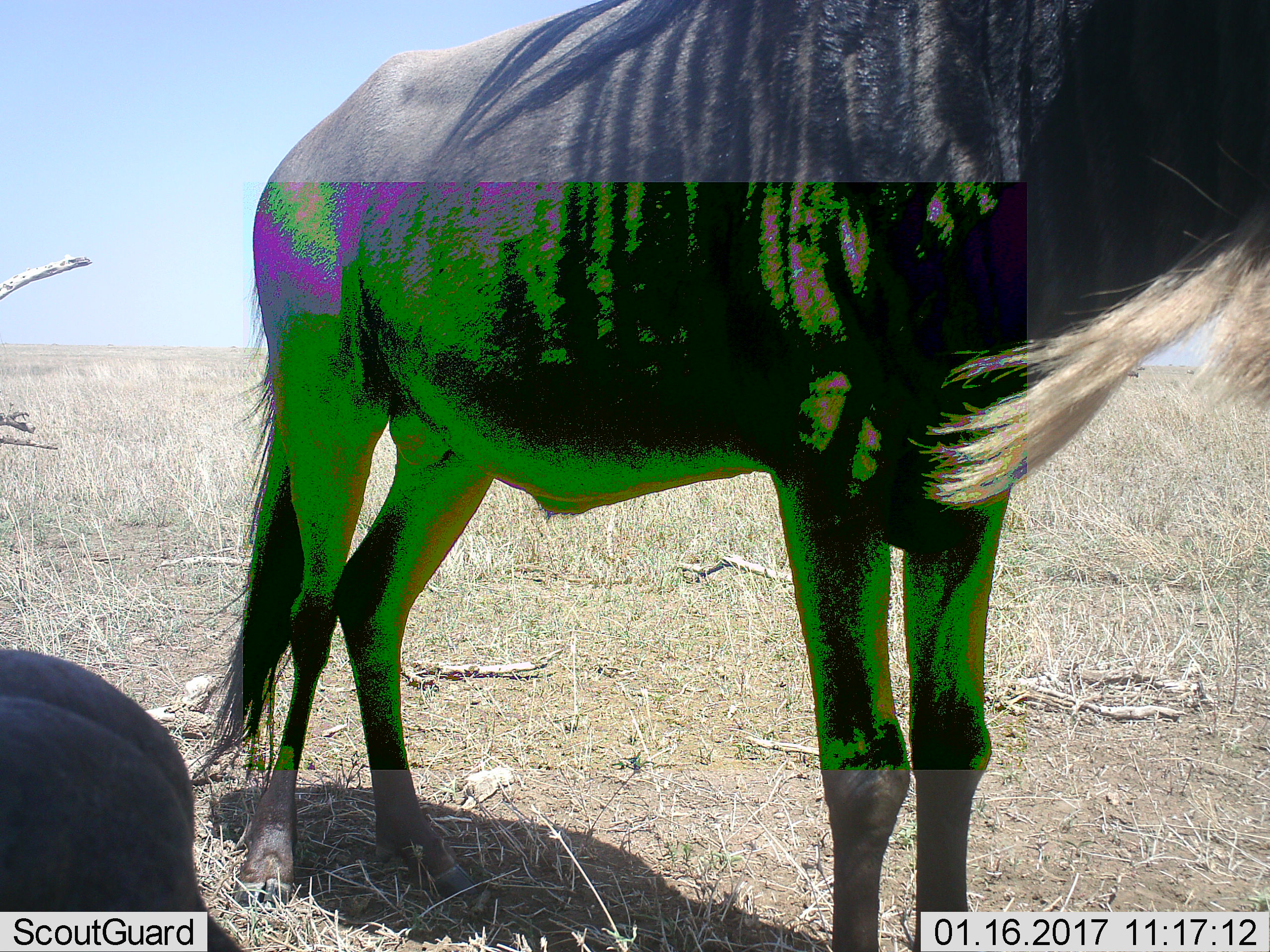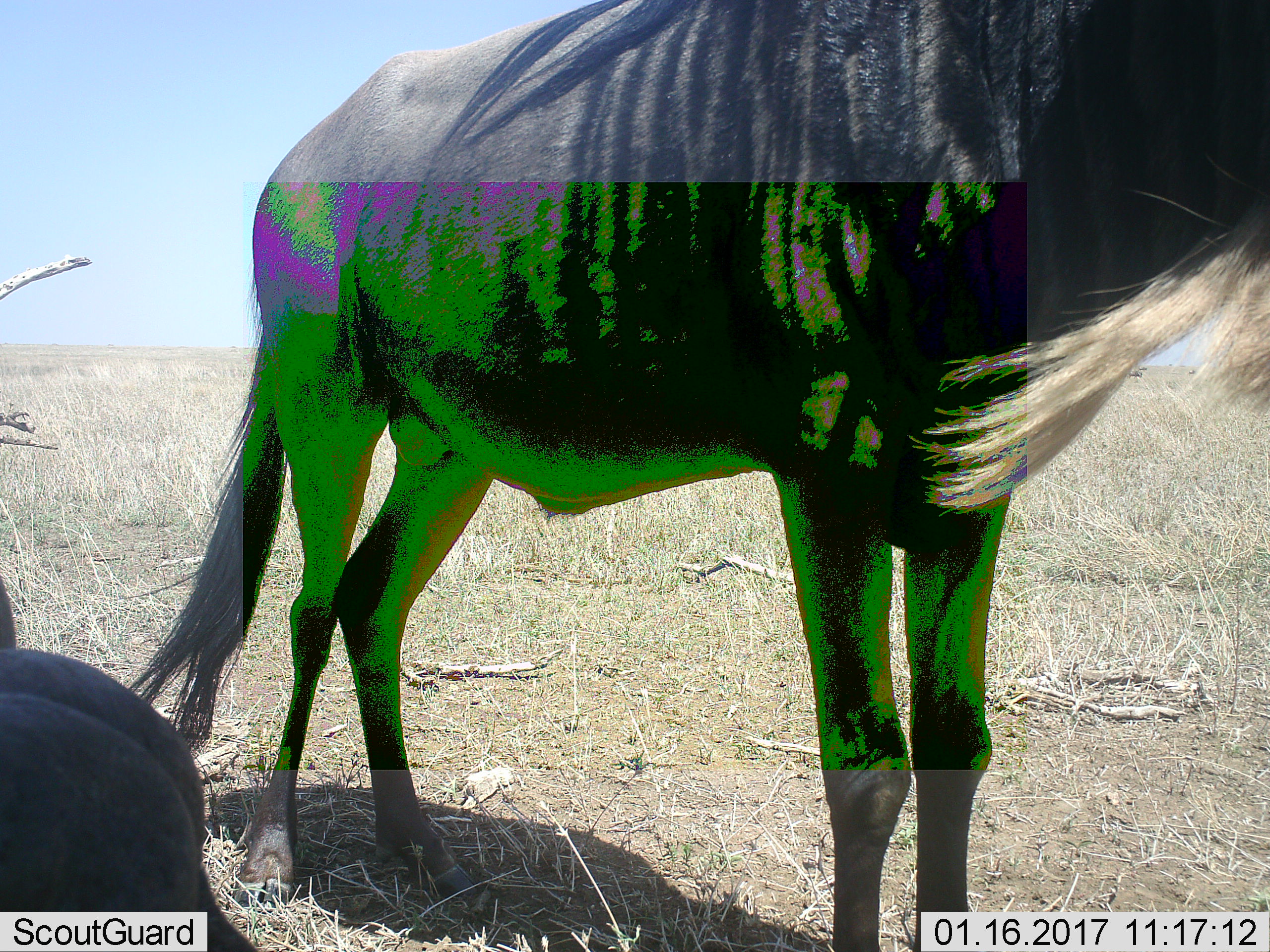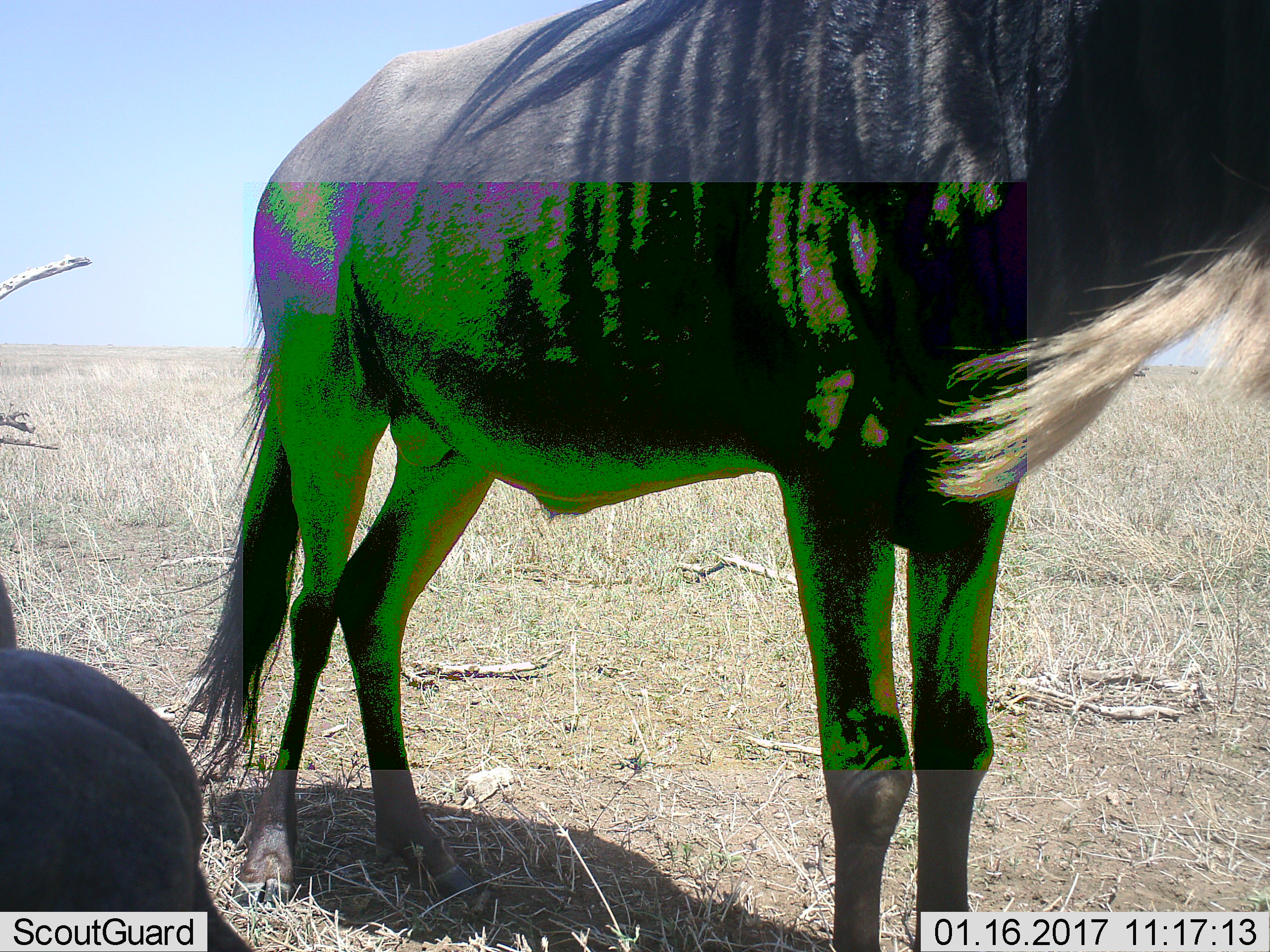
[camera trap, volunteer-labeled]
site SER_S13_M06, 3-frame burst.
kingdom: Animalia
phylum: Chordata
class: Mammalia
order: Artiodactyla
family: Bovidae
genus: Connochaetes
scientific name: Connochaetes taurinus taurinus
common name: blue wildebeest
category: wildebeestblue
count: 2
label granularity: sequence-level